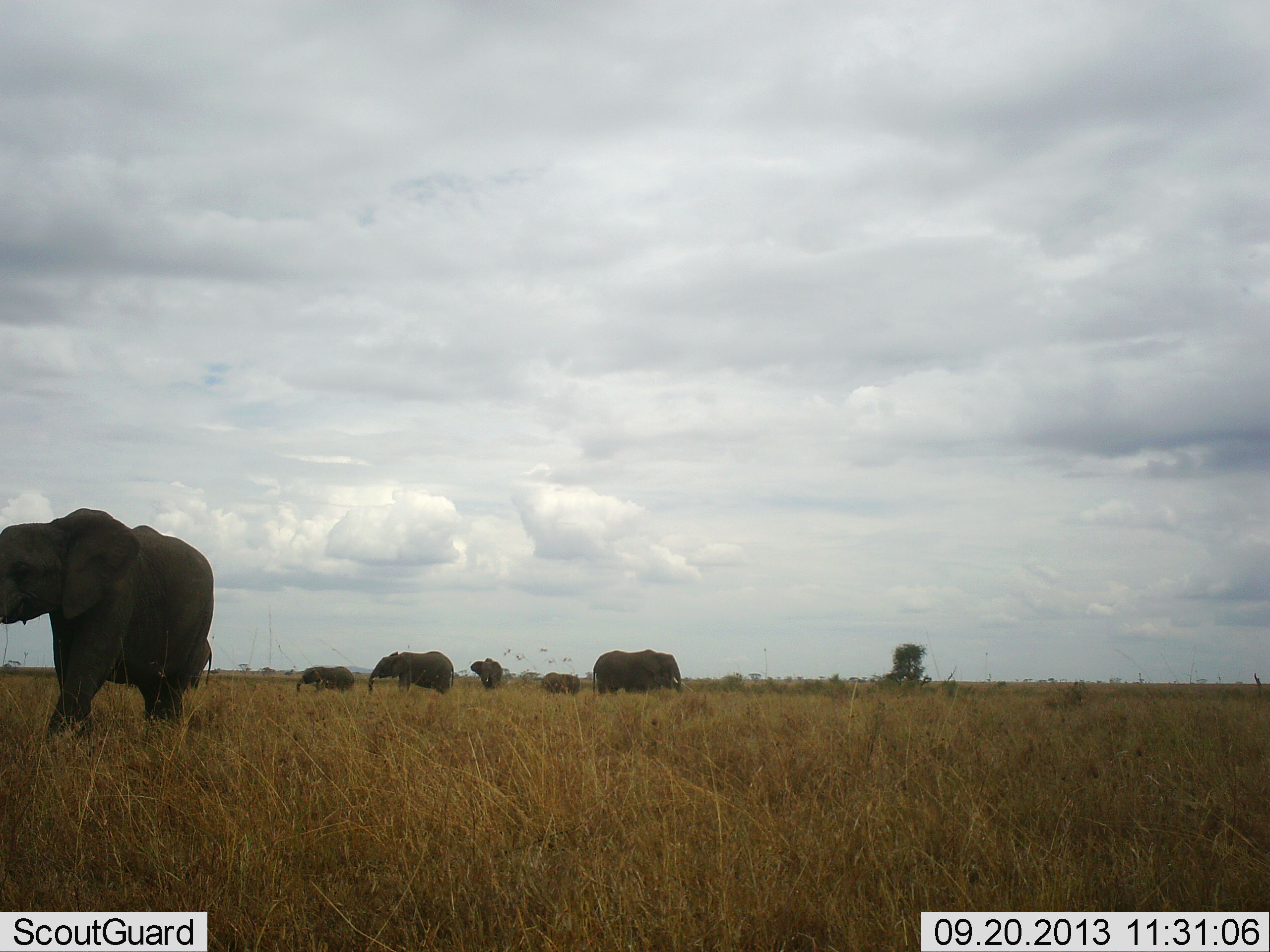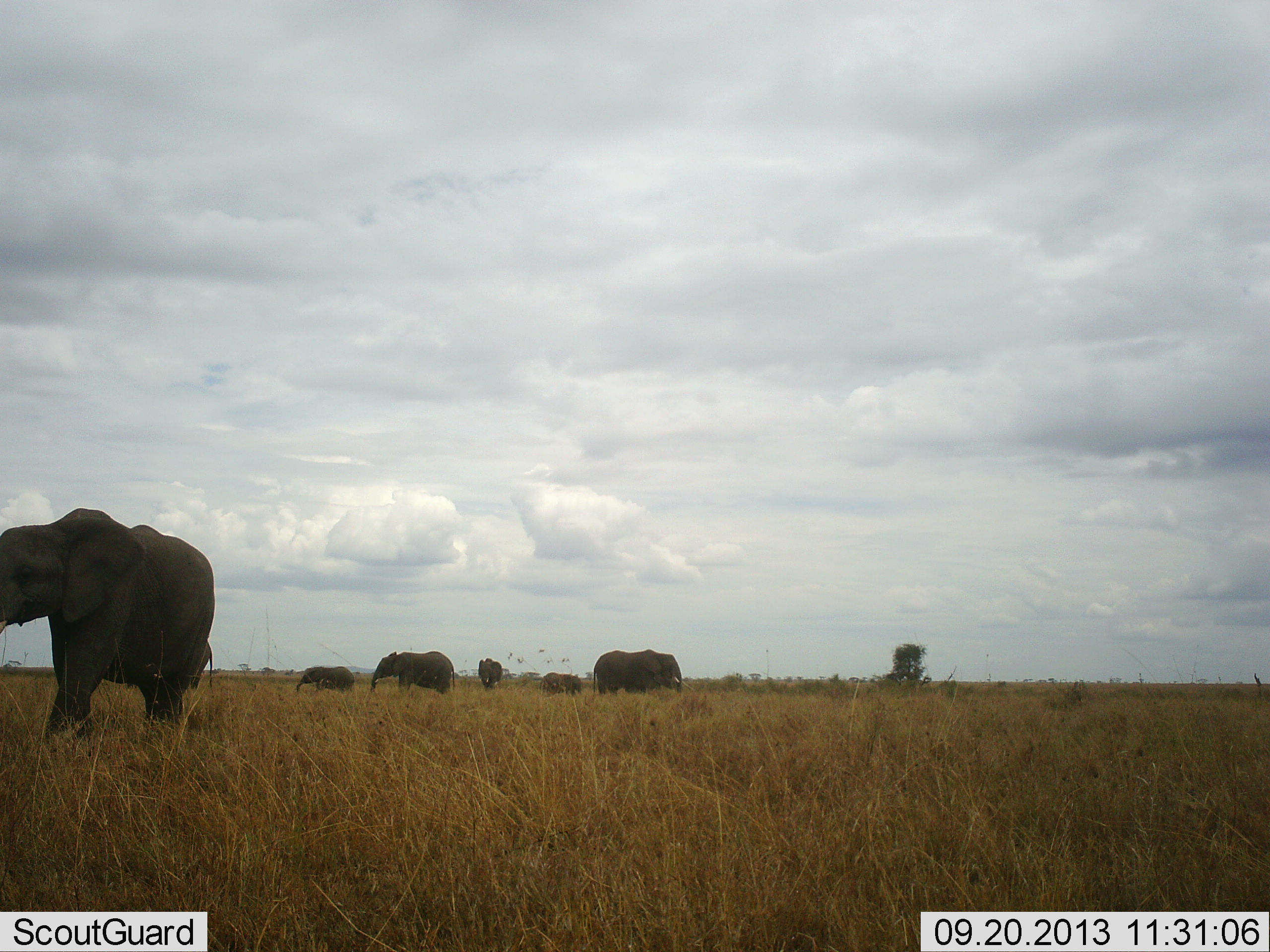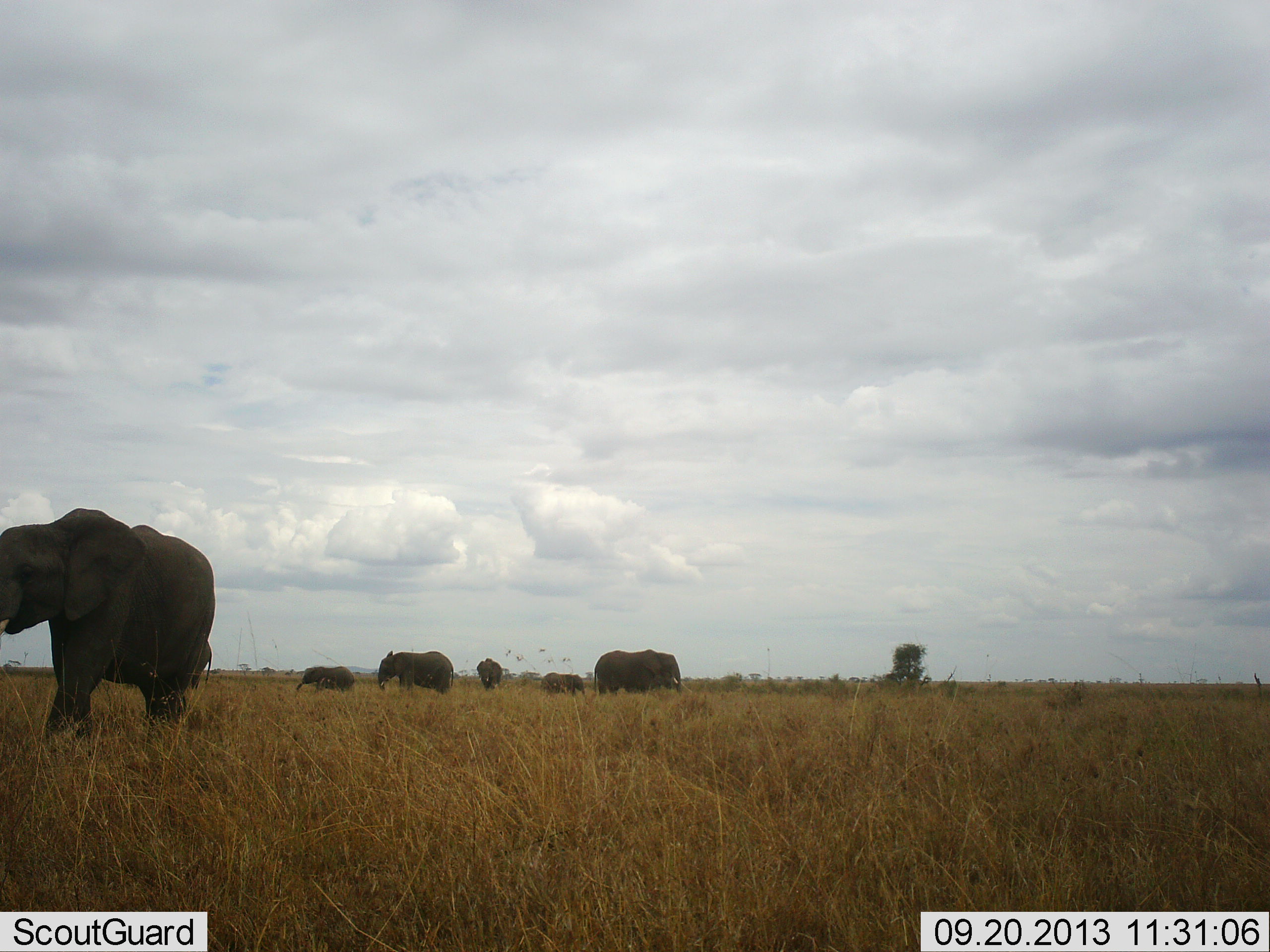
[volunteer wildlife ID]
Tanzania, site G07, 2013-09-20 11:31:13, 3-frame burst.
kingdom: Animalia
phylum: Chordata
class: Mammalia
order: Proboscidea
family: Elephantidae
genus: Loxodonta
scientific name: Loxodonta africana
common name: african bush elephant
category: elephant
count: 6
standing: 78%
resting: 4%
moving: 22%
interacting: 0%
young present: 30%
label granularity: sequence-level